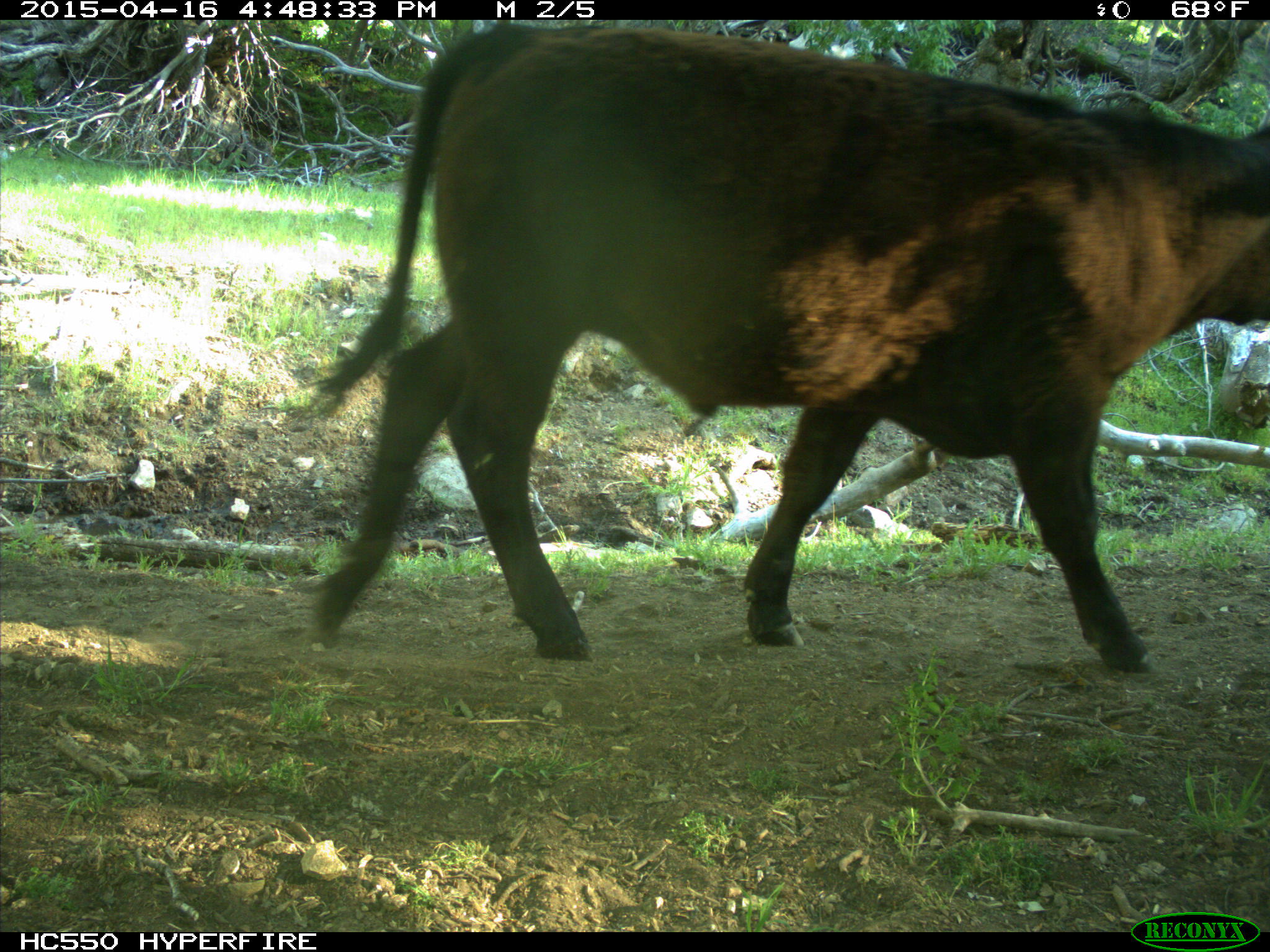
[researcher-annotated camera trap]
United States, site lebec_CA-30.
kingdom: Animalia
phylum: Chordata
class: Mammalia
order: Artiodactyla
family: Bovidae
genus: Bos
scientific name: Bos taurus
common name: domestic cow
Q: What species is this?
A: Bos taurus (domestic cow).